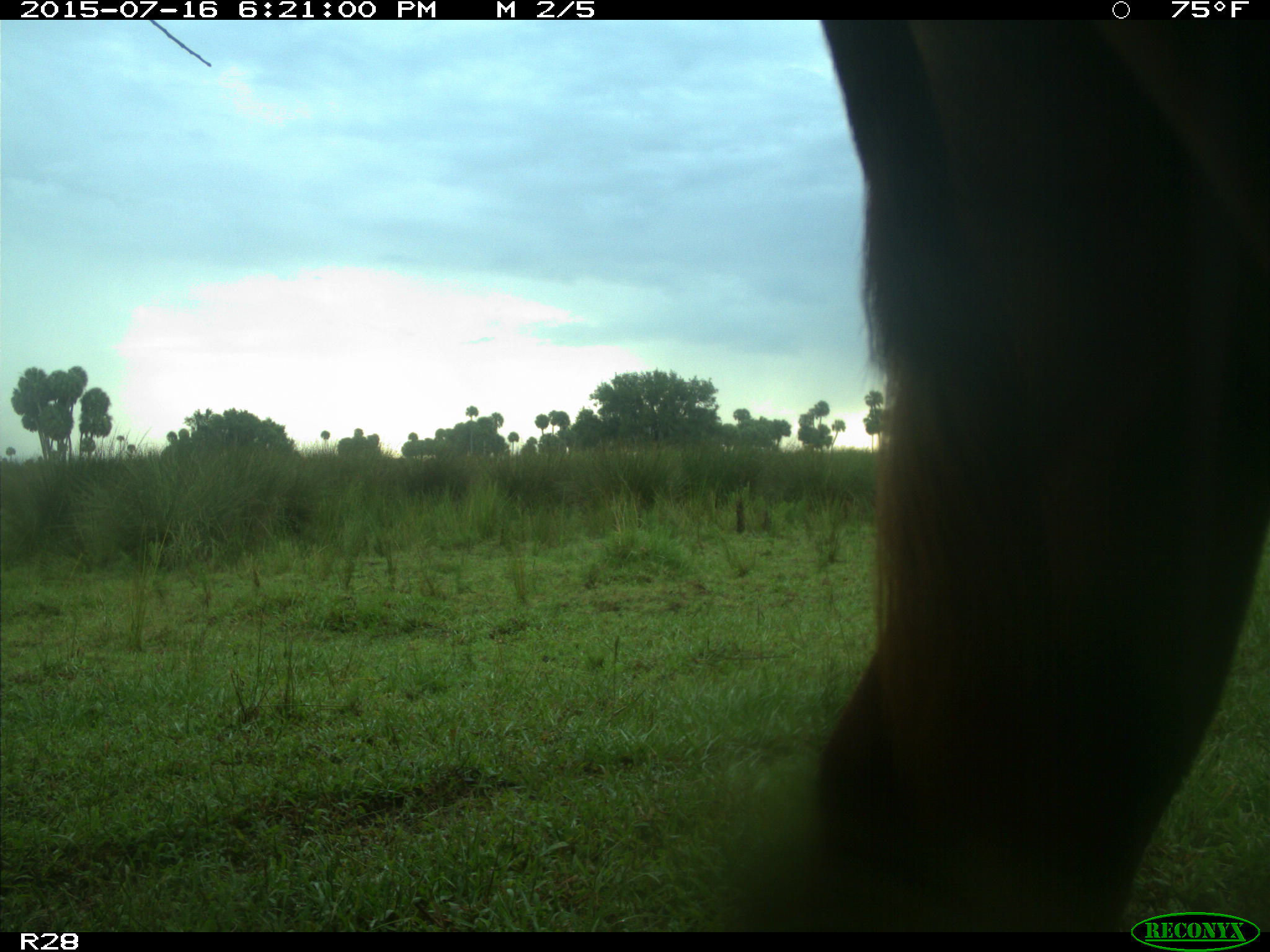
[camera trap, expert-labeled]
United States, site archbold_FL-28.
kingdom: Animalia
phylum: Chordata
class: Mammalia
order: Artiodactyla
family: Bovidae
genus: Bos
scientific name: Bos taurus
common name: domestic cow